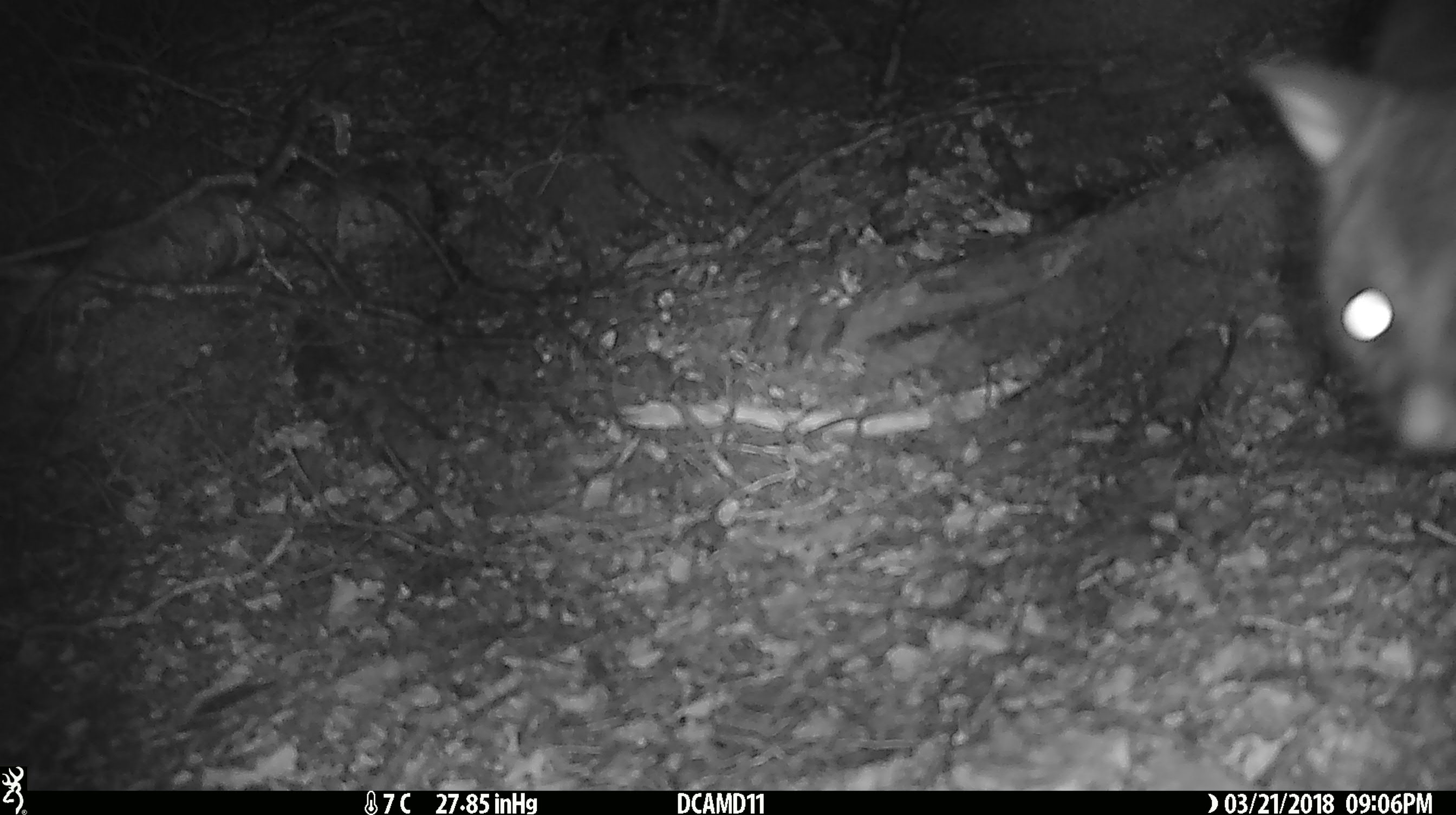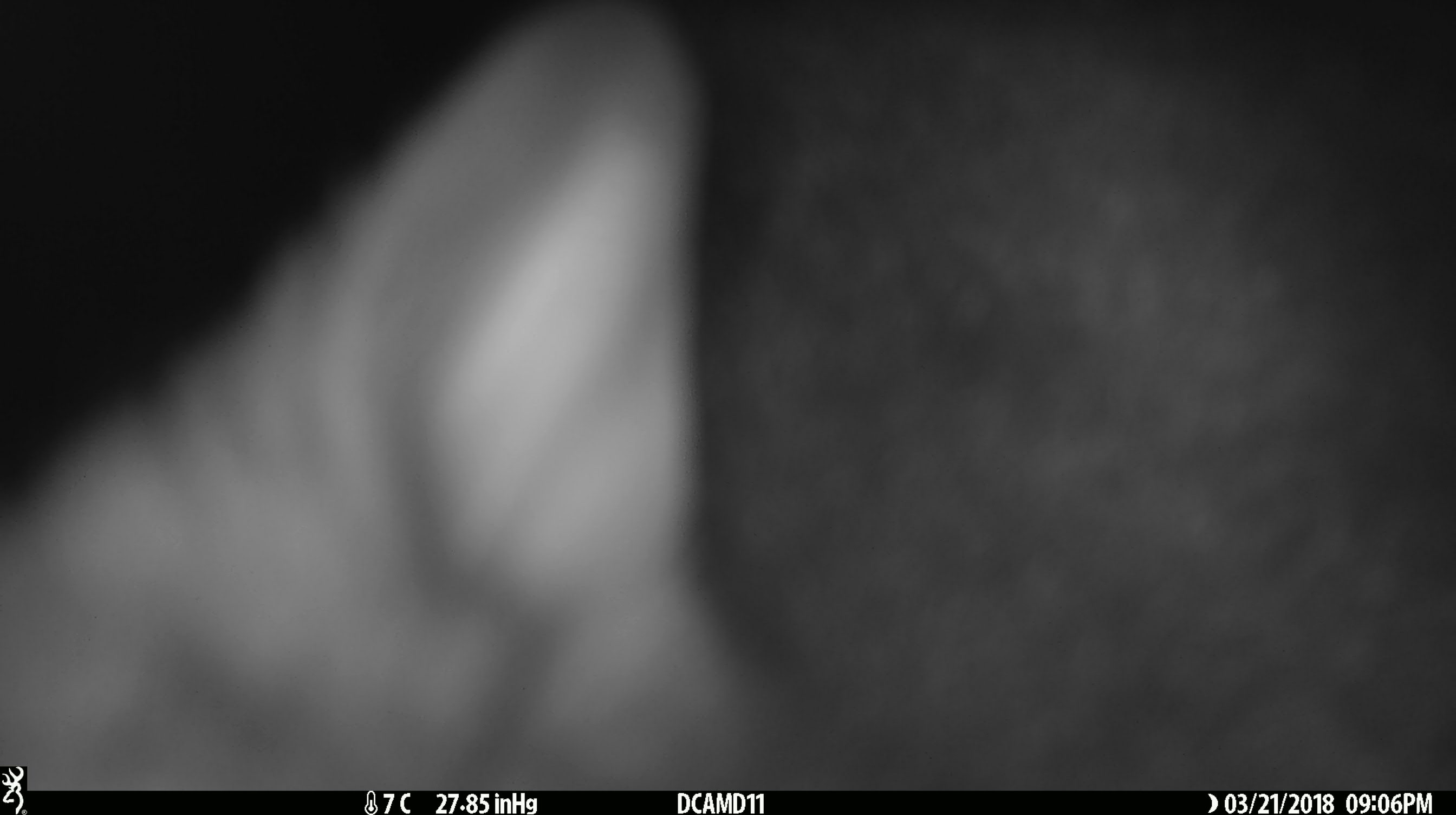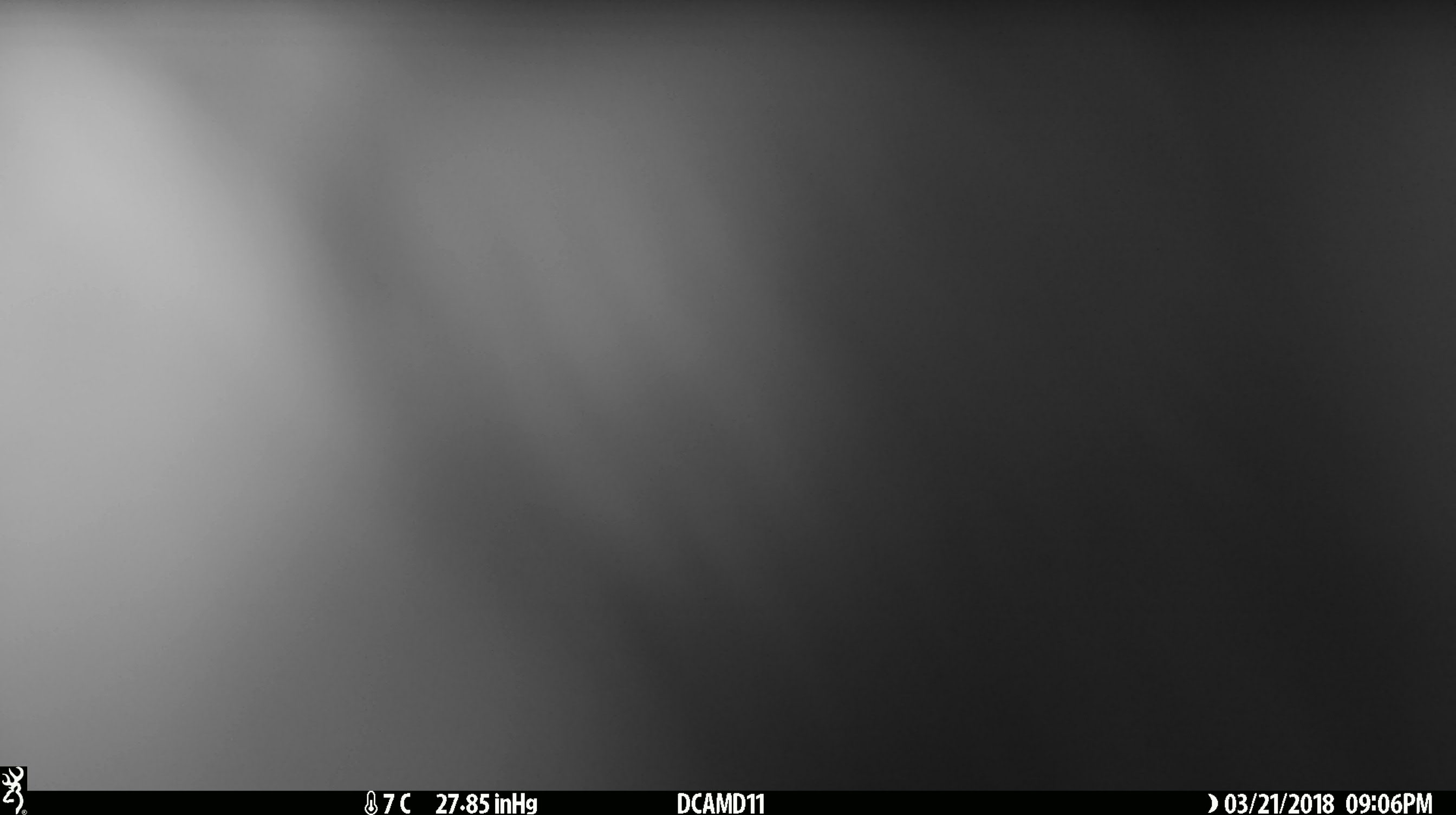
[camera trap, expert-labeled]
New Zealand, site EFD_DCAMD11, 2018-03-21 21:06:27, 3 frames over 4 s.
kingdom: Animalia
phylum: Chordata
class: Mammalia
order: Diprotodontia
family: Phalangeridae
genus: Trichosurus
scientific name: Trichosurus vulpecula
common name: common brushtail possum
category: possum